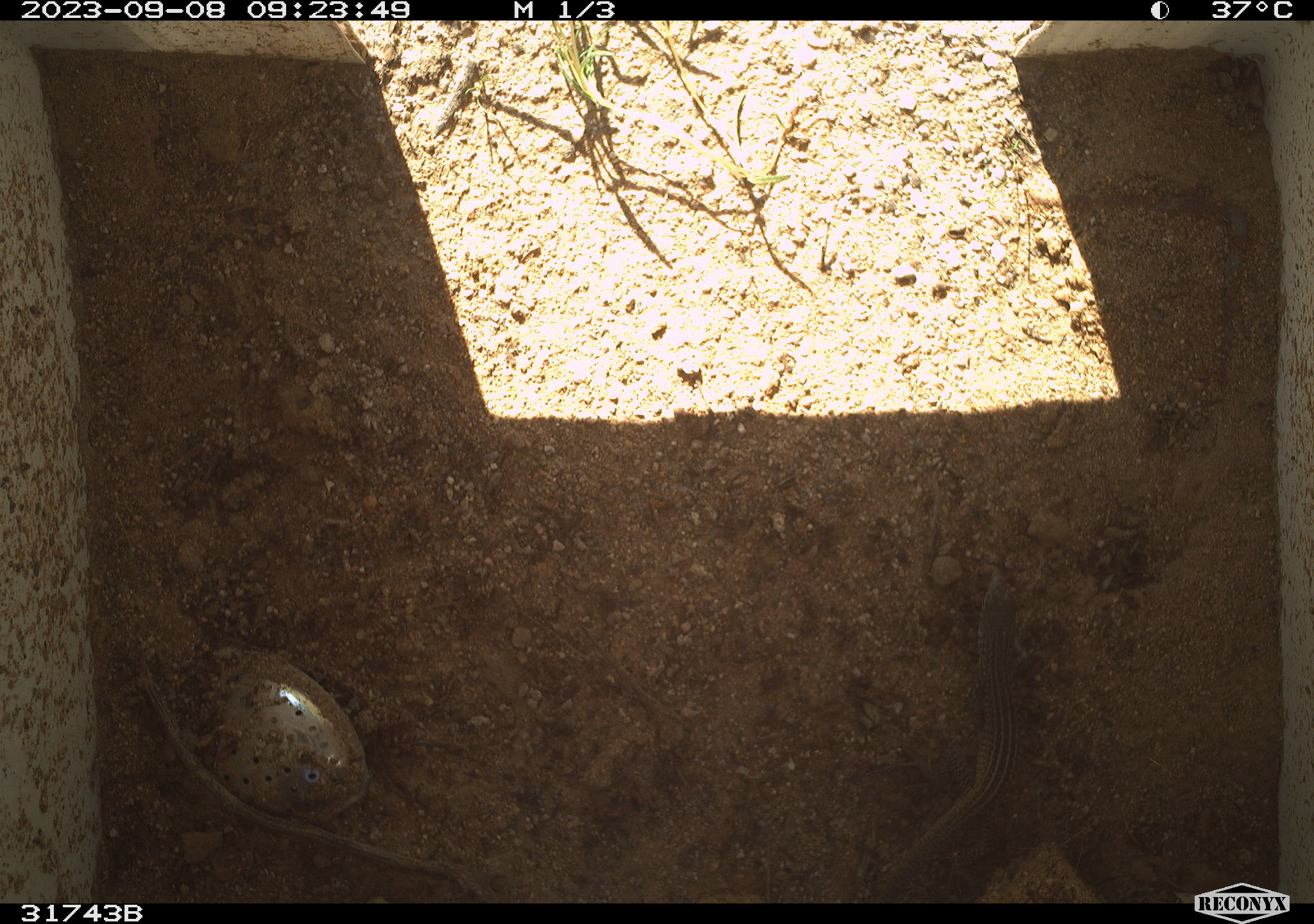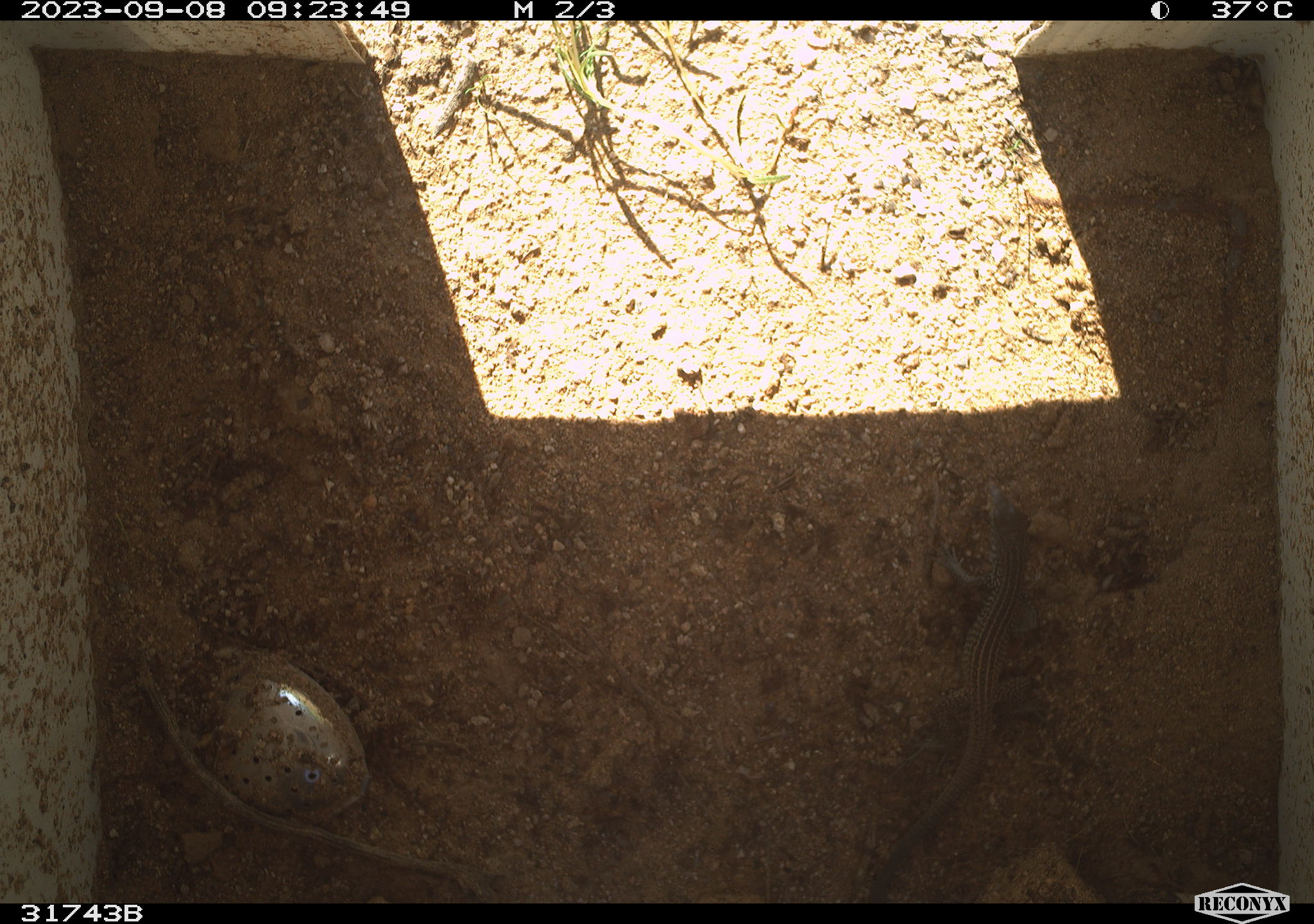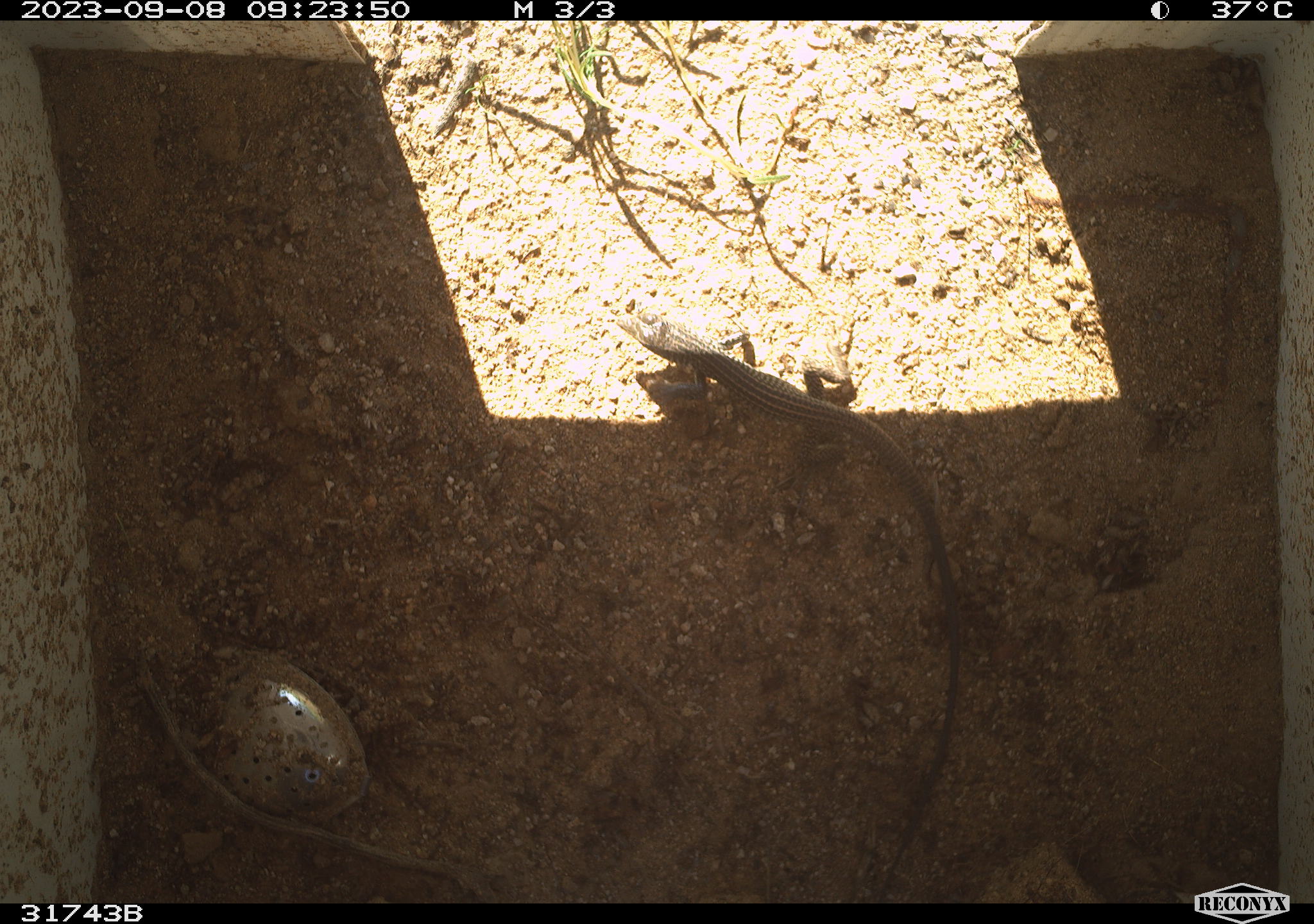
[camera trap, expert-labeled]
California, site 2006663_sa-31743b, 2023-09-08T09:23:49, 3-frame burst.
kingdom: Animalia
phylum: Chordata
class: Reptilia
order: Squamata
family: Teiidae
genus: Aspidoscelis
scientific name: Aspidoscelis tigris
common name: western whiptail